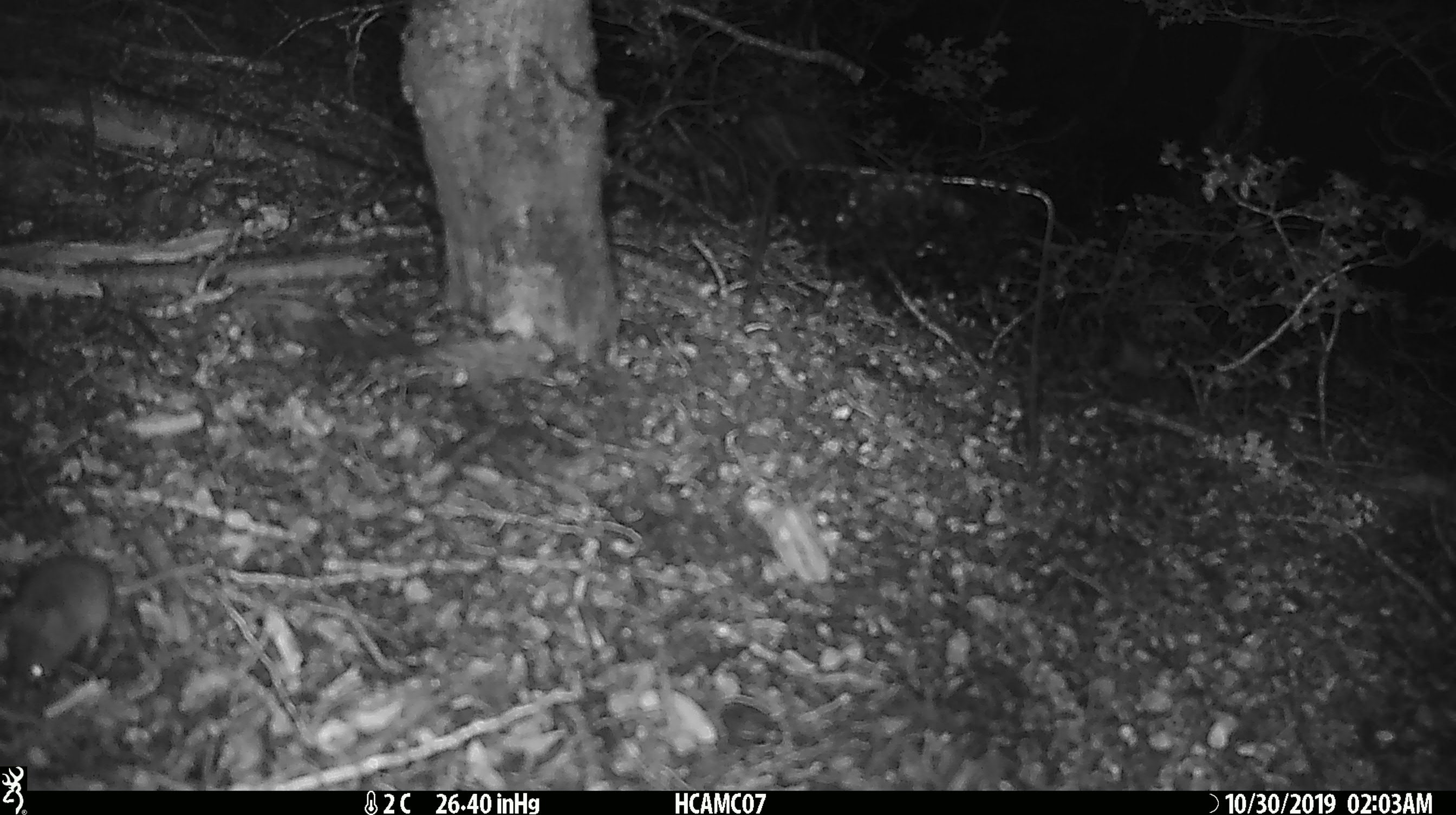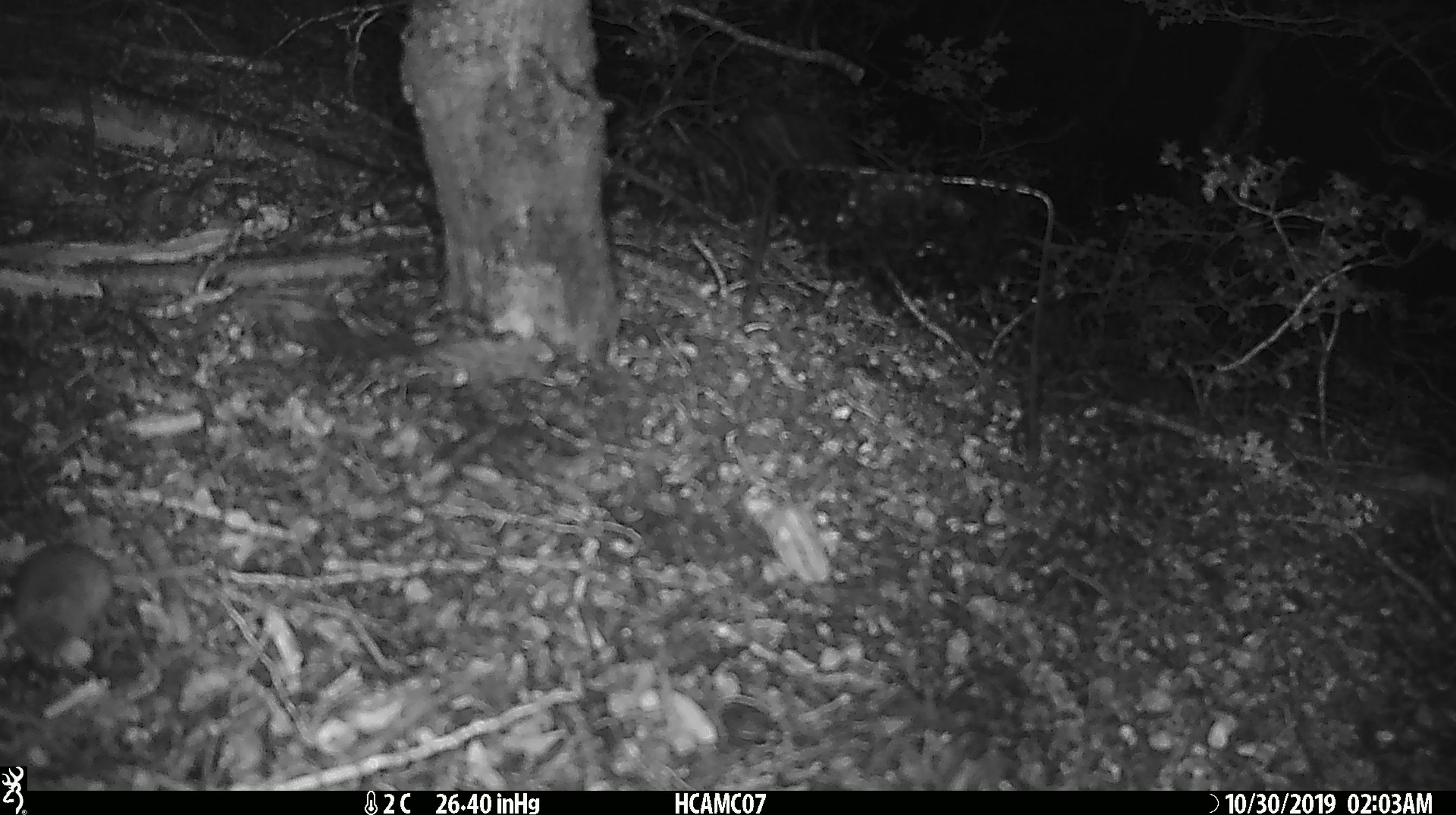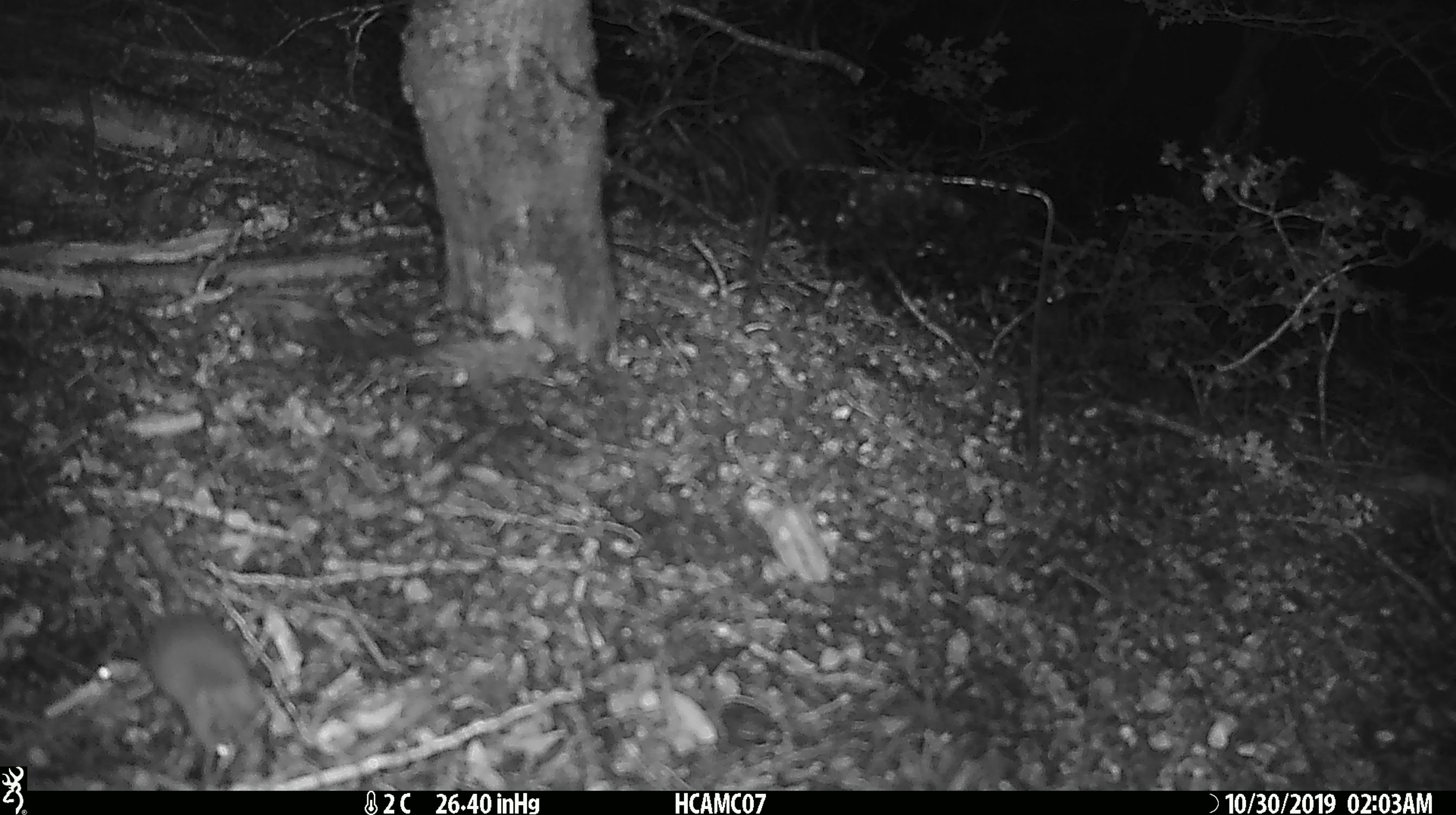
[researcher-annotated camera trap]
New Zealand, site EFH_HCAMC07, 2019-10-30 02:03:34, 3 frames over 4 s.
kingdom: Animalia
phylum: Chordata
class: Mammalia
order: Rodentia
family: Muridae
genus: Mus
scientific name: Mus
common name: mouse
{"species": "mouse (Mus)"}